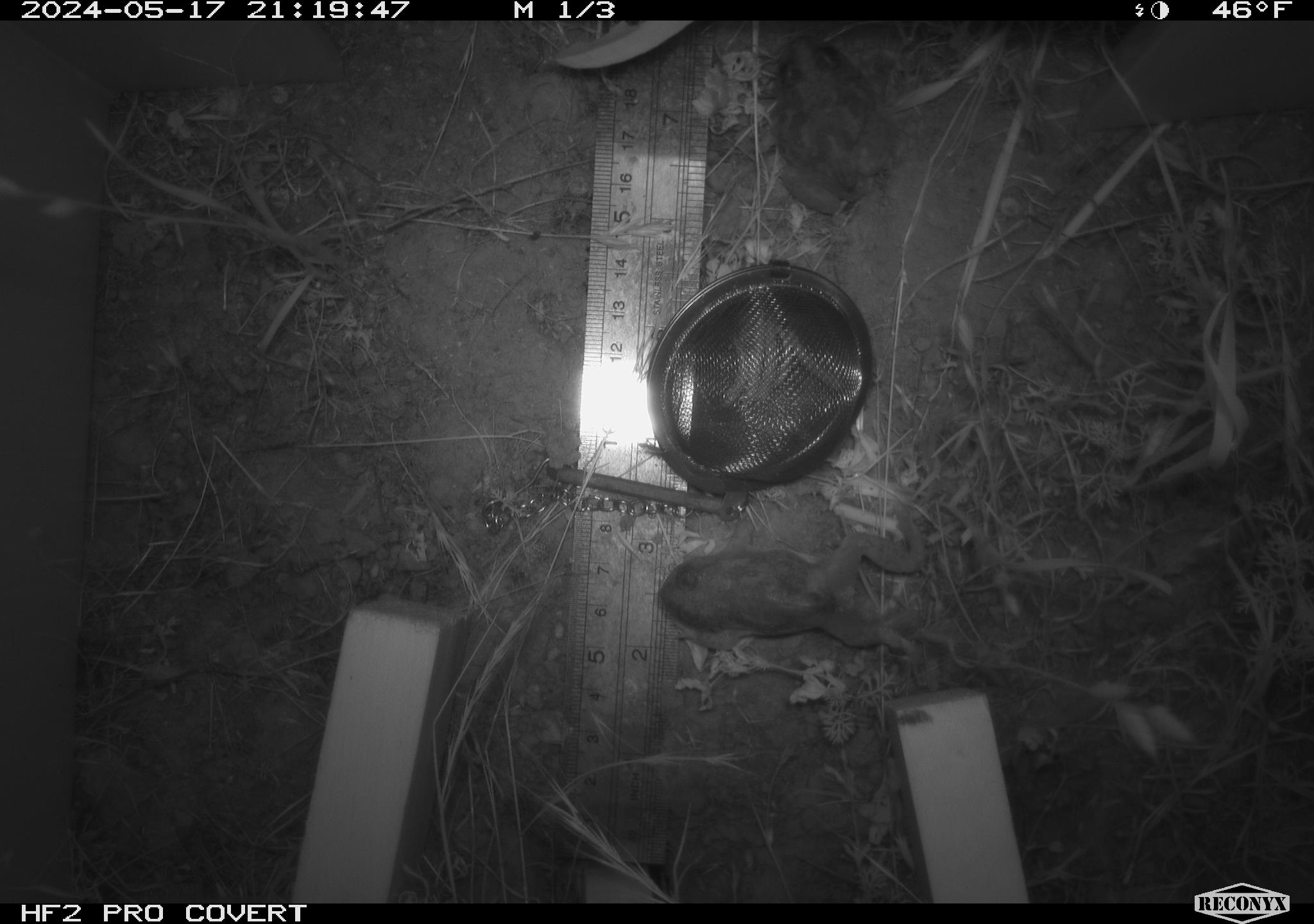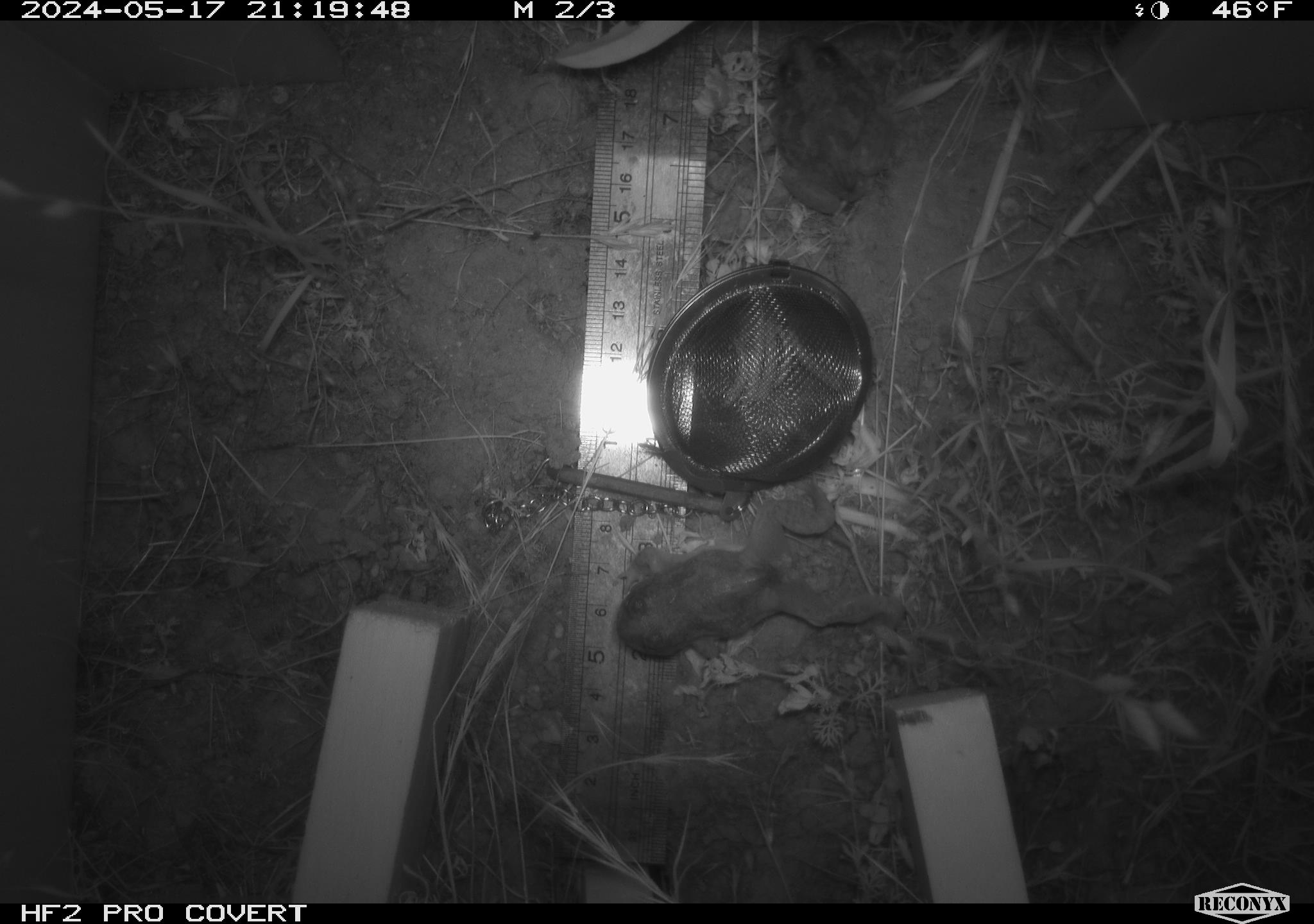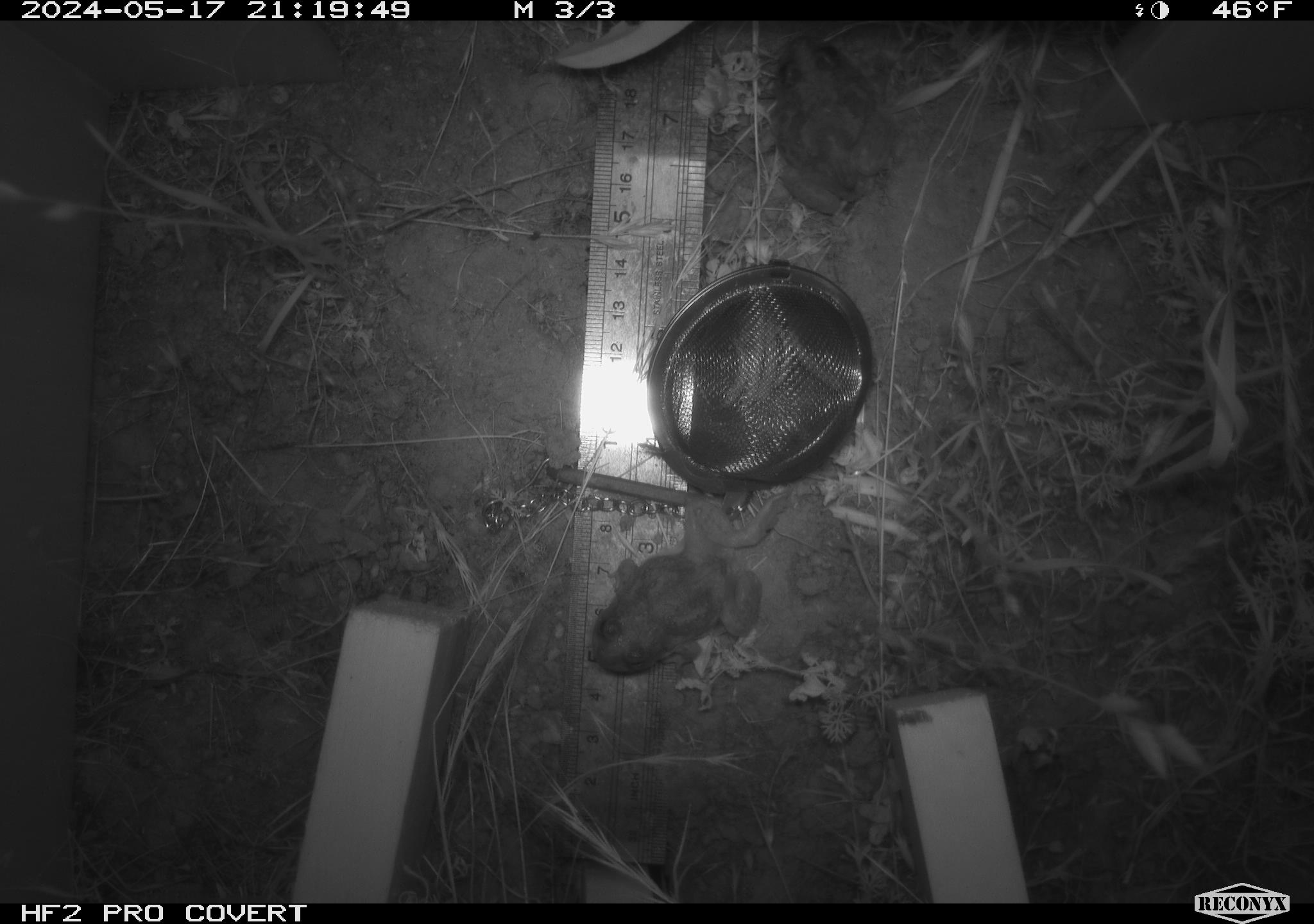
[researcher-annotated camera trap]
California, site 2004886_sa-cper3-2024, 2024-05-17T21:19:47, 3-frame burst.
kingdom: Animalia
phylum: Chordata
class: Amphibia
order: Anura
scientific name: Anura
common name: frogs